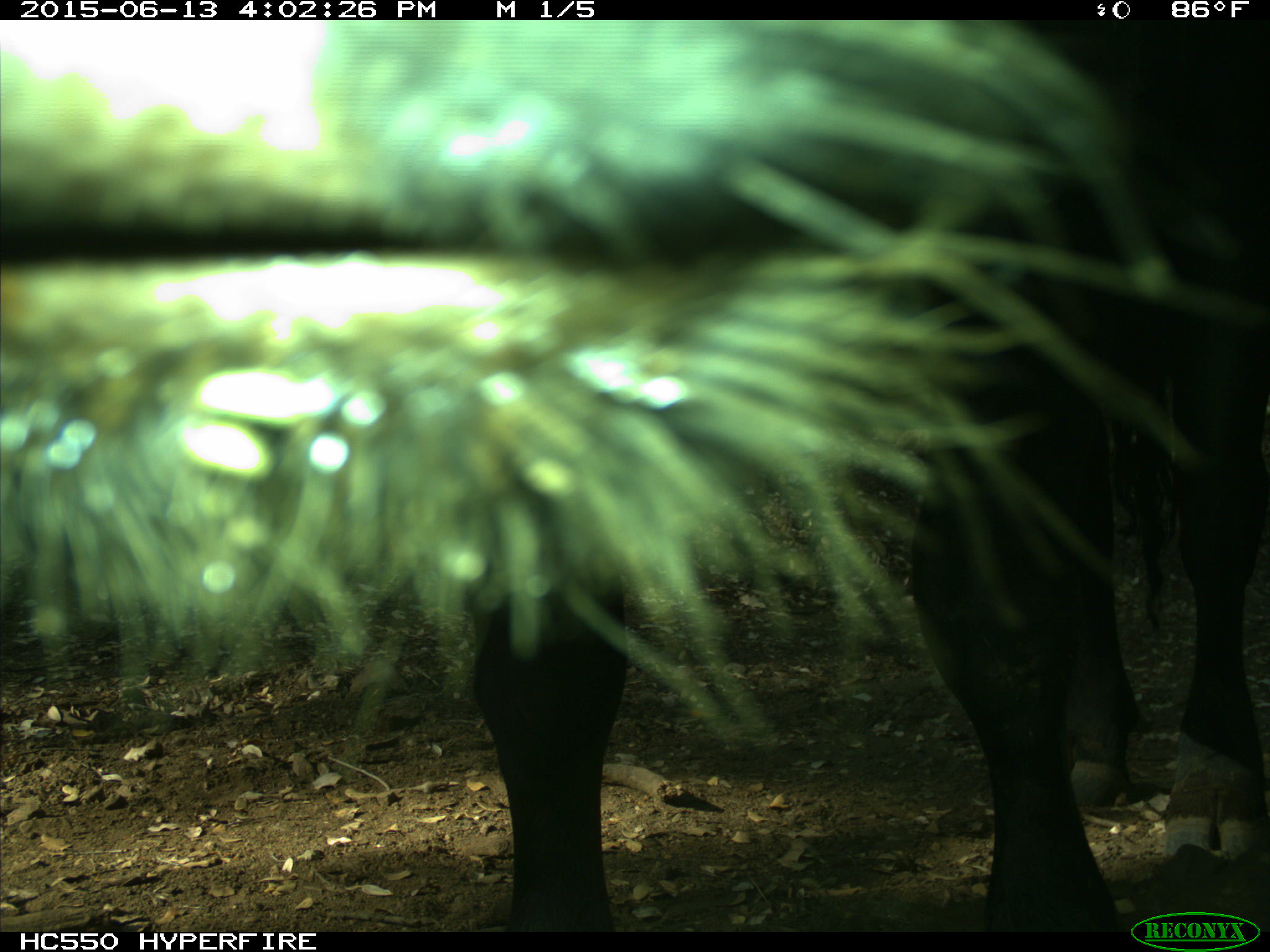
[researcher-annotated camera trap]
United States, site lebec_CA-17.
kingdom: Animalia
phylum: Chordata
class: Mammalia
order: Artiodactyla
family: Bovidae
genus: Bos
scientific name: Bos taurus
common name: domestic cow